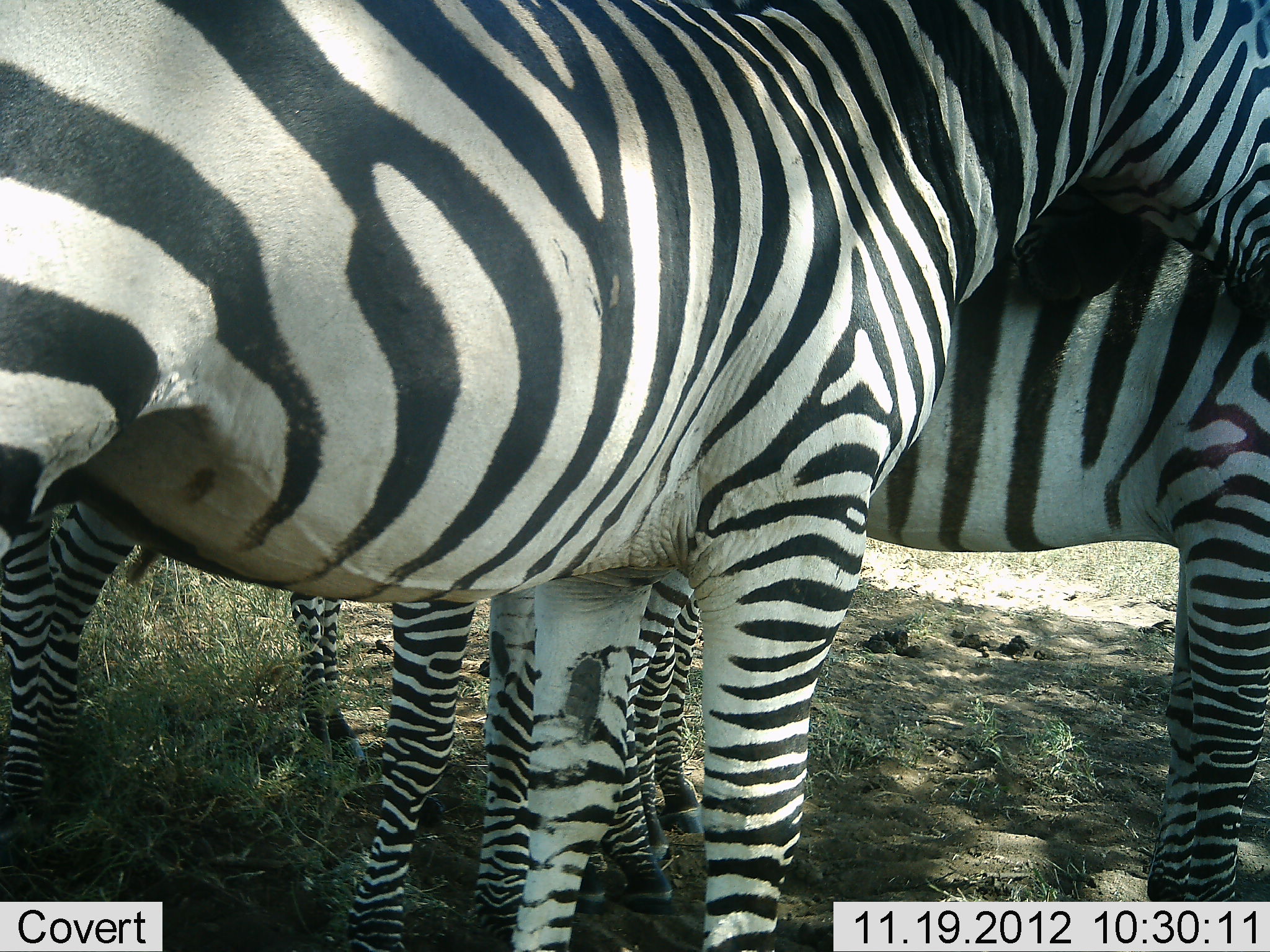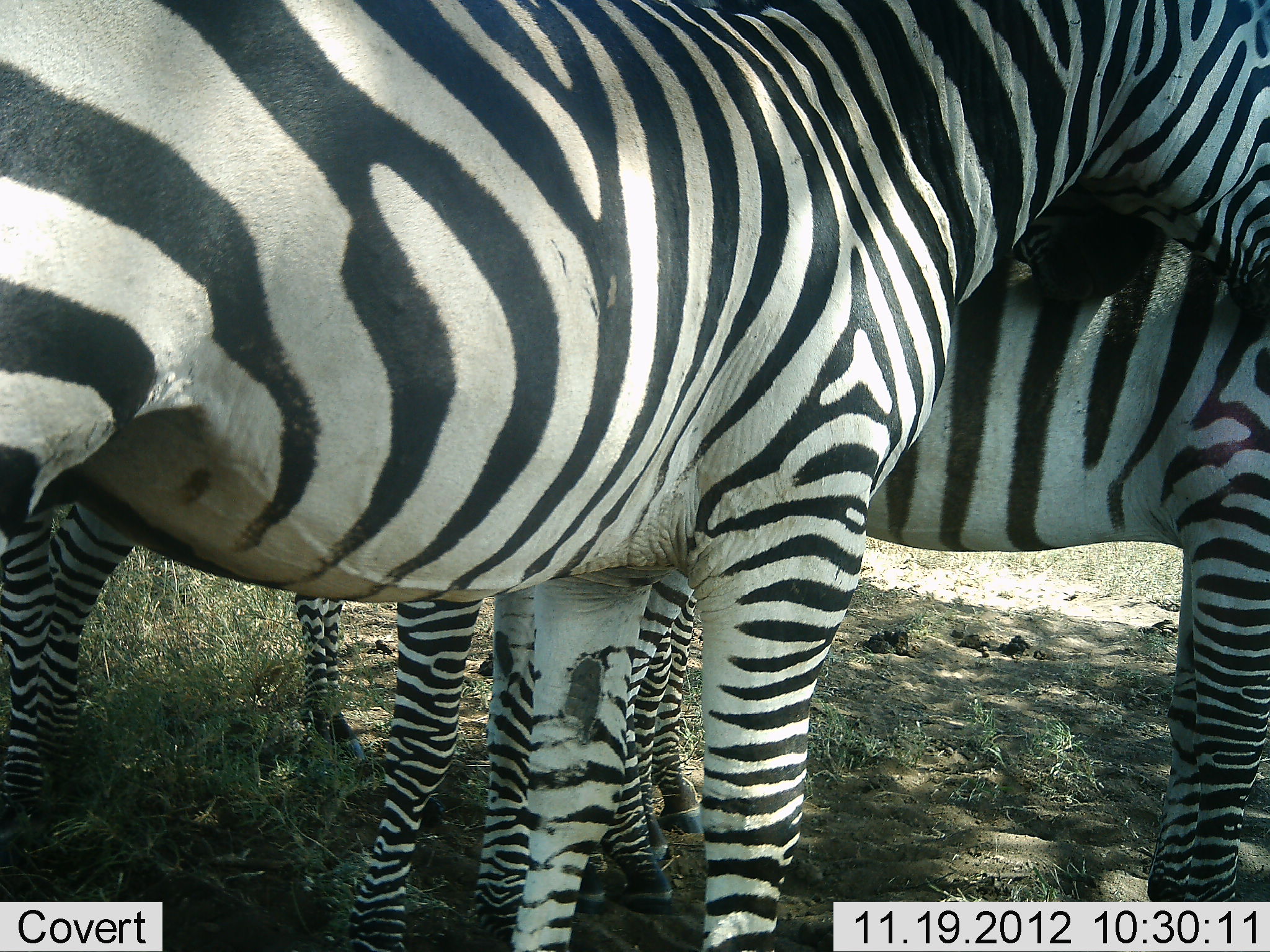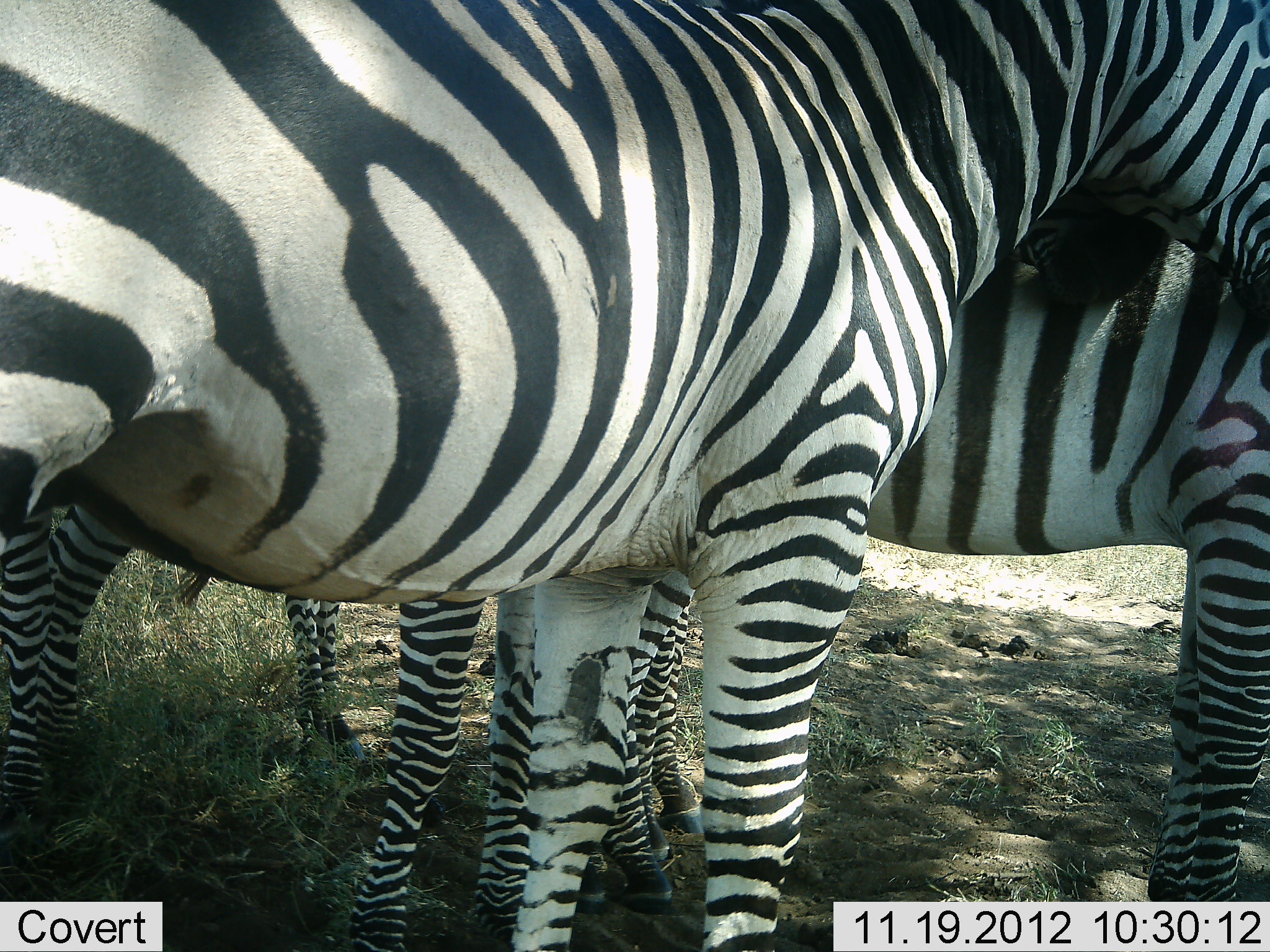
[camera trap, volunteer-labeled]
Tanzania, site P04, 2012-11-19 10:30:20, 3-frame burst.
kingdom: Animalia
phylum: Chordata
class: Mammalia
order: Perissodactyla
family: Equidae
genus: Equus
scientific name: Equus quagga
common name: plains zebra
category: zebra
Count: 4.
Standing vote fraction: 90%.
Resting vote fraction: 0%.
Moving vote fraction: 0%.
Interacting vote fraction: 20%.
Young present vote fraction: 40%.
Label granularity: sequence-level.